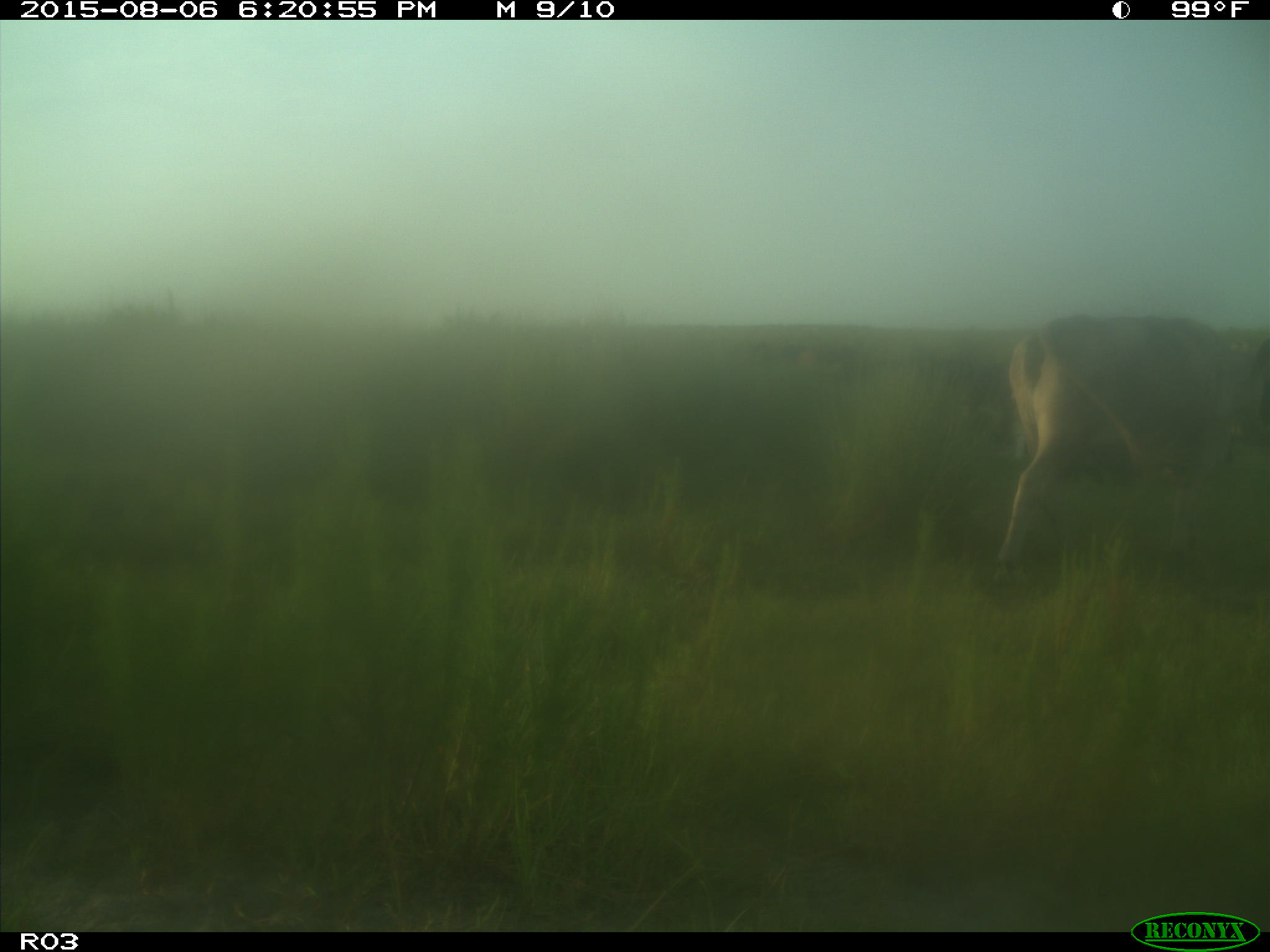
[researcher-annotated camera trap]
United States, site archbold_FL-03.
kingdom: Animalia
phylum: Chordata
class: Mammalia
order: Artiodactyla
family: Bovidae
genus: Bos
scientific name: Bos taurus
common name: domestic cow